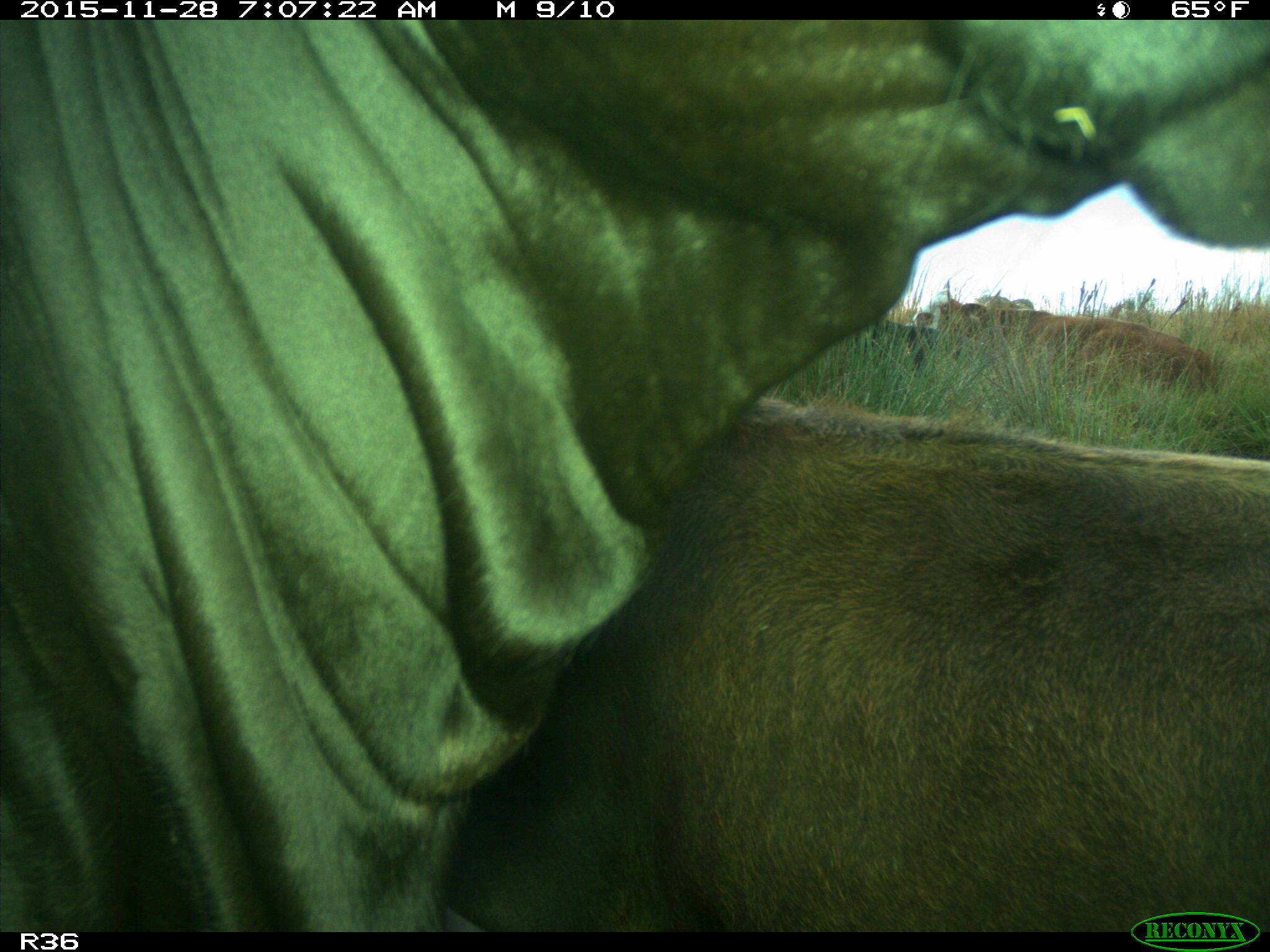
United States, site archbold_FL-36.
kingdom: Animalia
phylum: Chordata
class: Mammalia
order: Artiodactyla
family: Bovidae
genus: Bos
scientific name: Bos taurus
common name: domestic cow